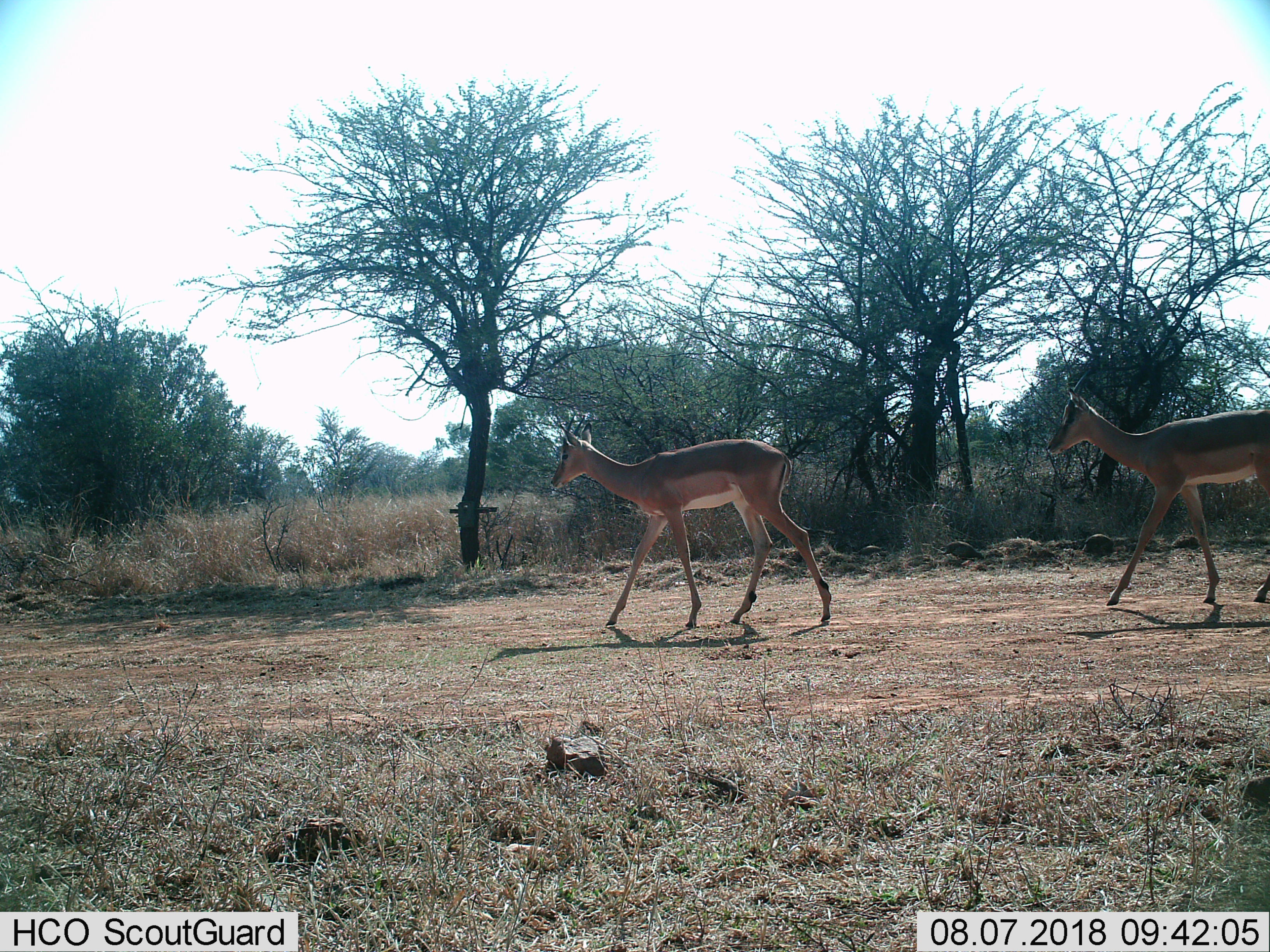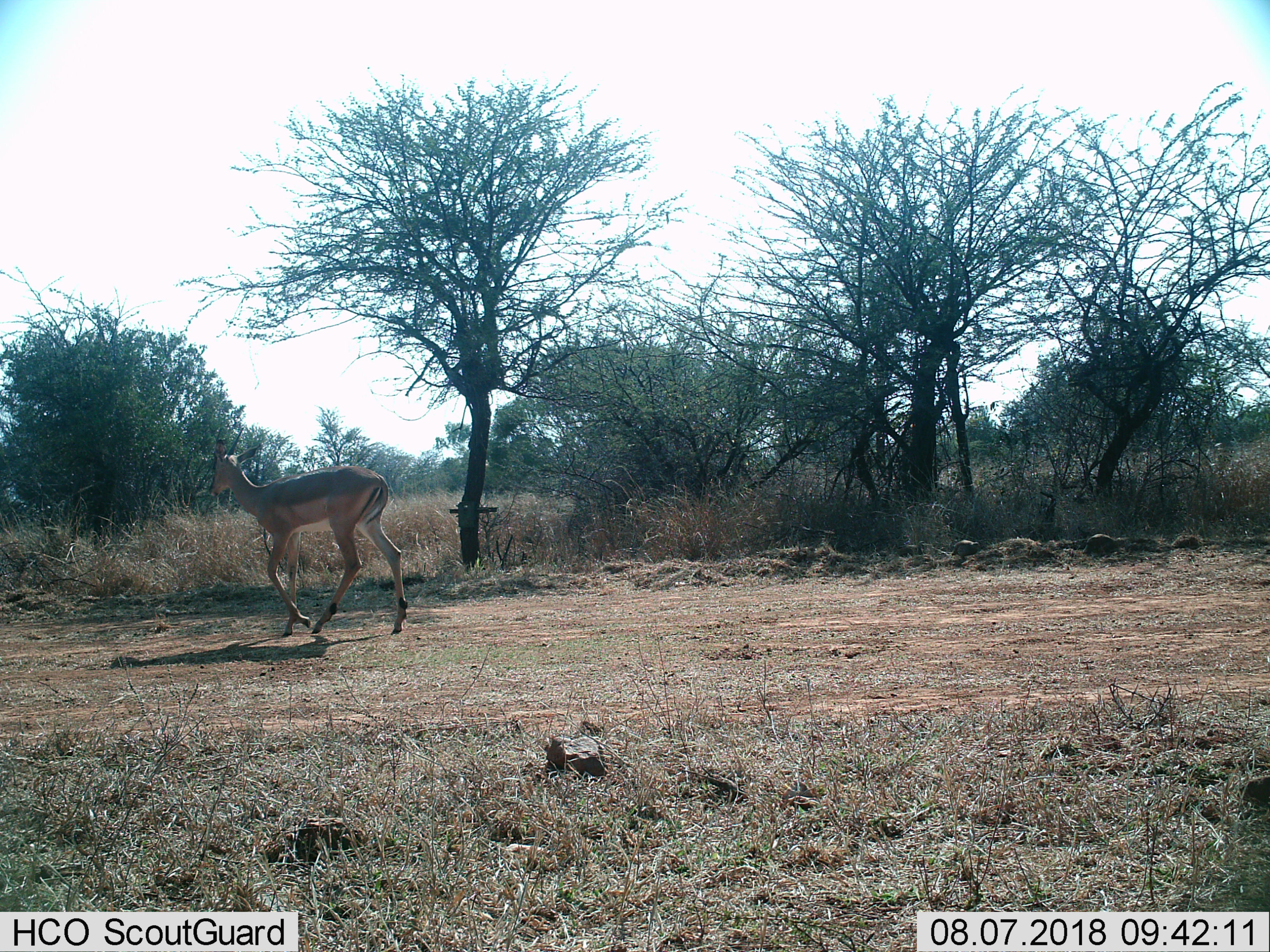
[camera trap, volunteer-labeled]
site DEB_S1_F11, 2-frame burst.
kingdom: Animalia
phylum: Chordata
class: Mammalia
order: Artiodactyla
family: Bovidae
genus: Aepyceros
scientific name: Aepyceros melampus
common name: impala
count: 2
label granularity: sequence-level